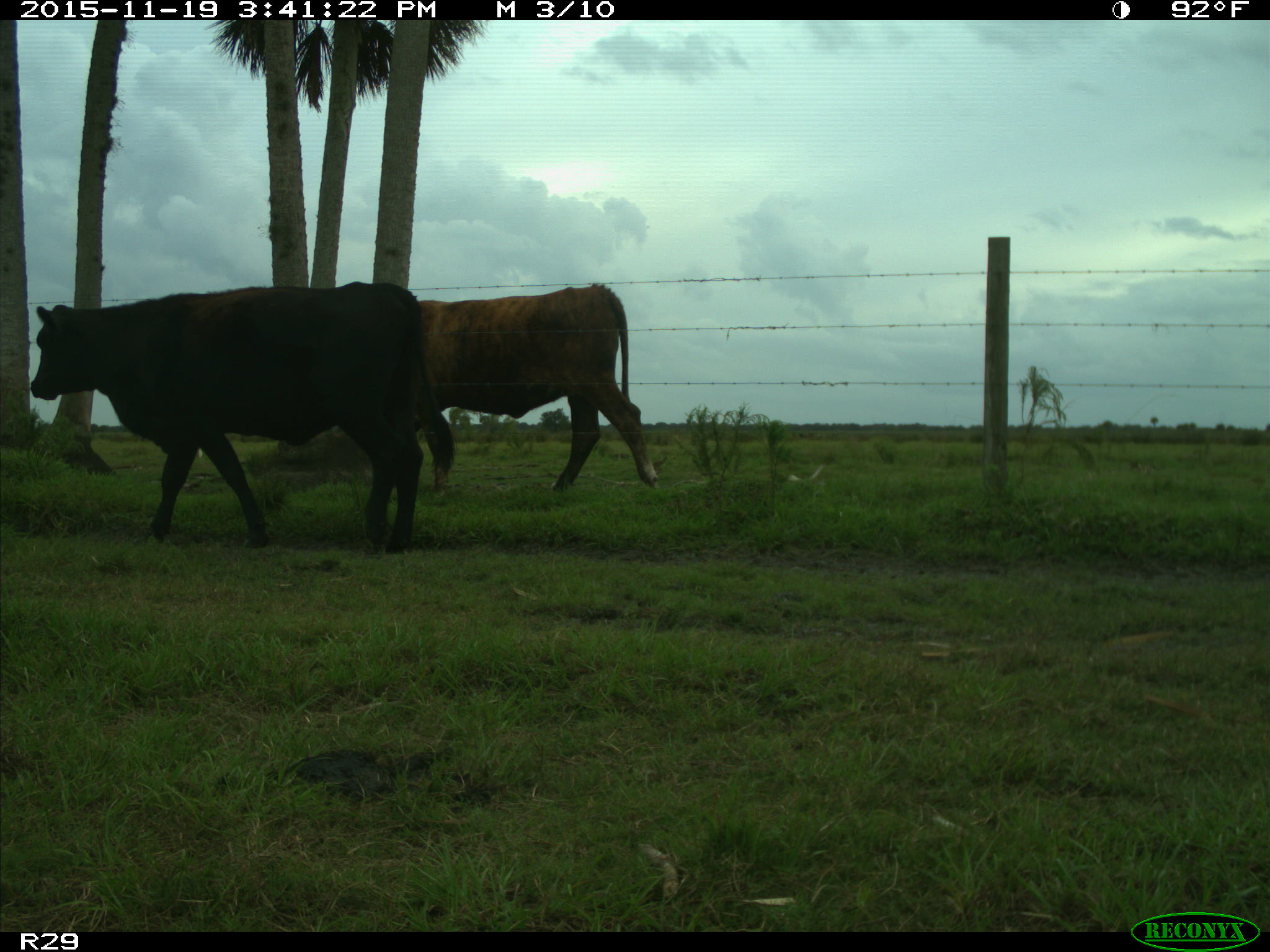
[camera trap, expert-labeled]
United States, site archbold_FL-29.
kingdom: Animalia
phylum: Chordata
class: Mammalia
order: Artiodactyla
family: Bovidae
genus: Bos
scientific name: Bos taurus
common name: domestic cow